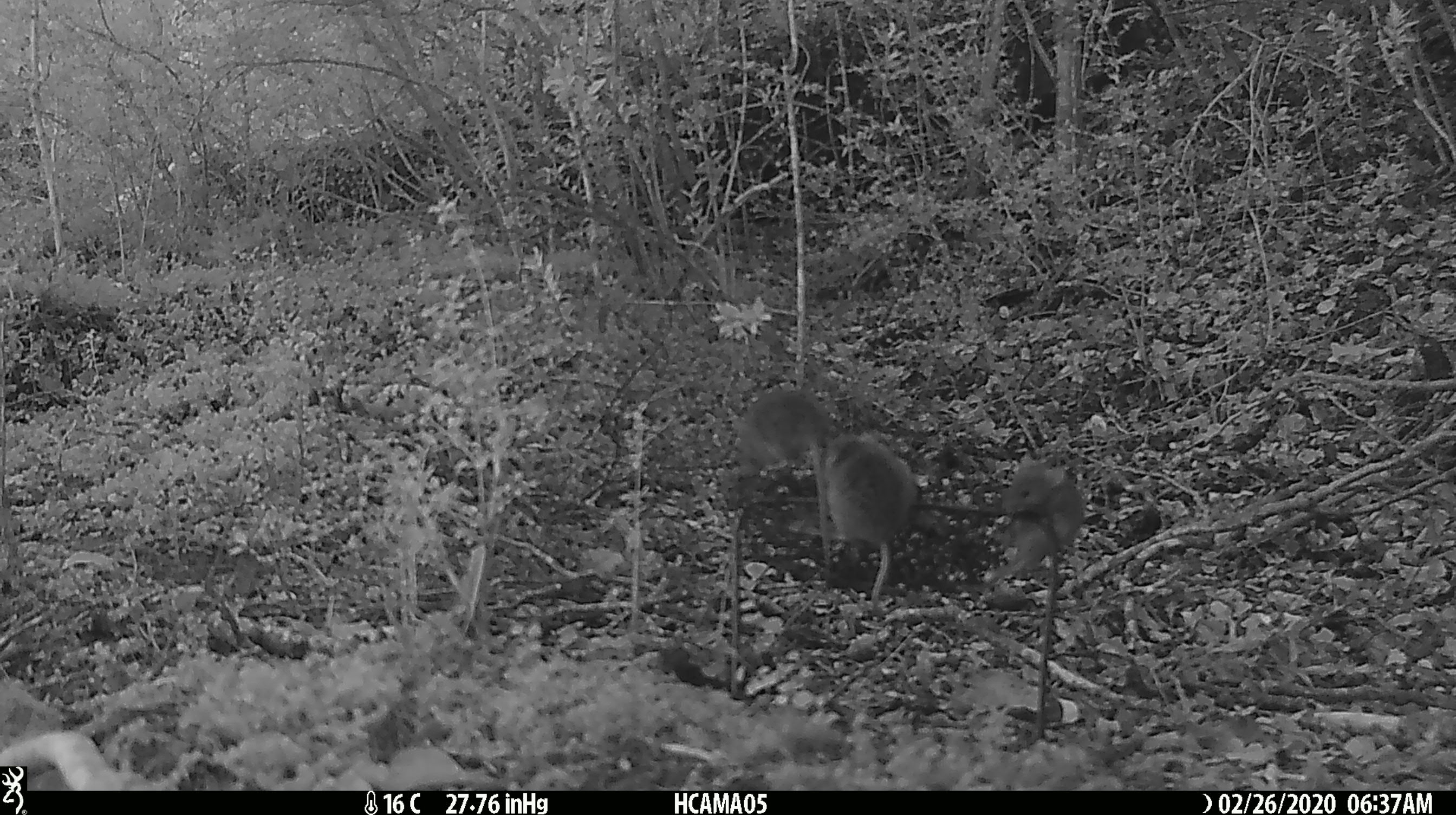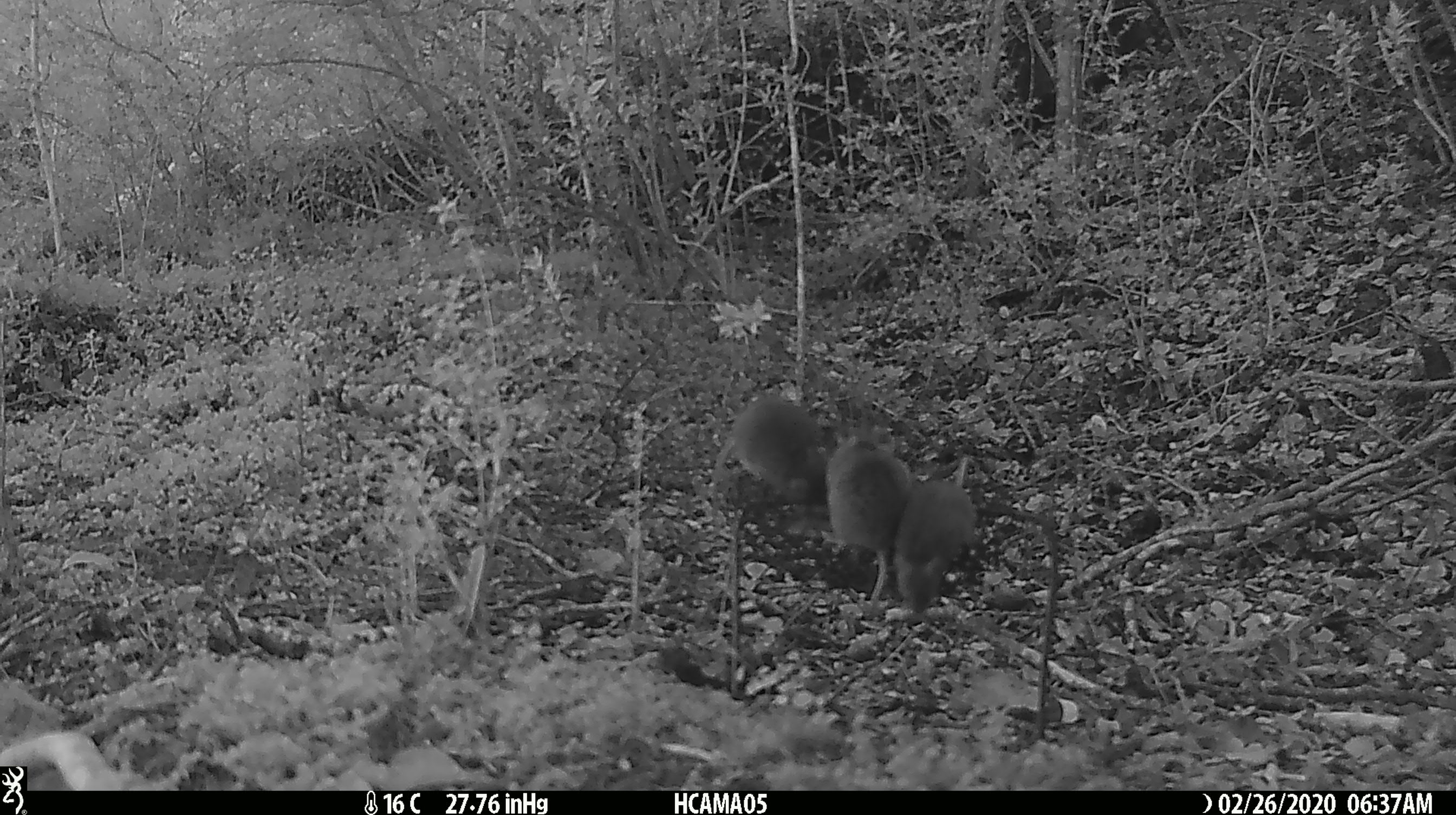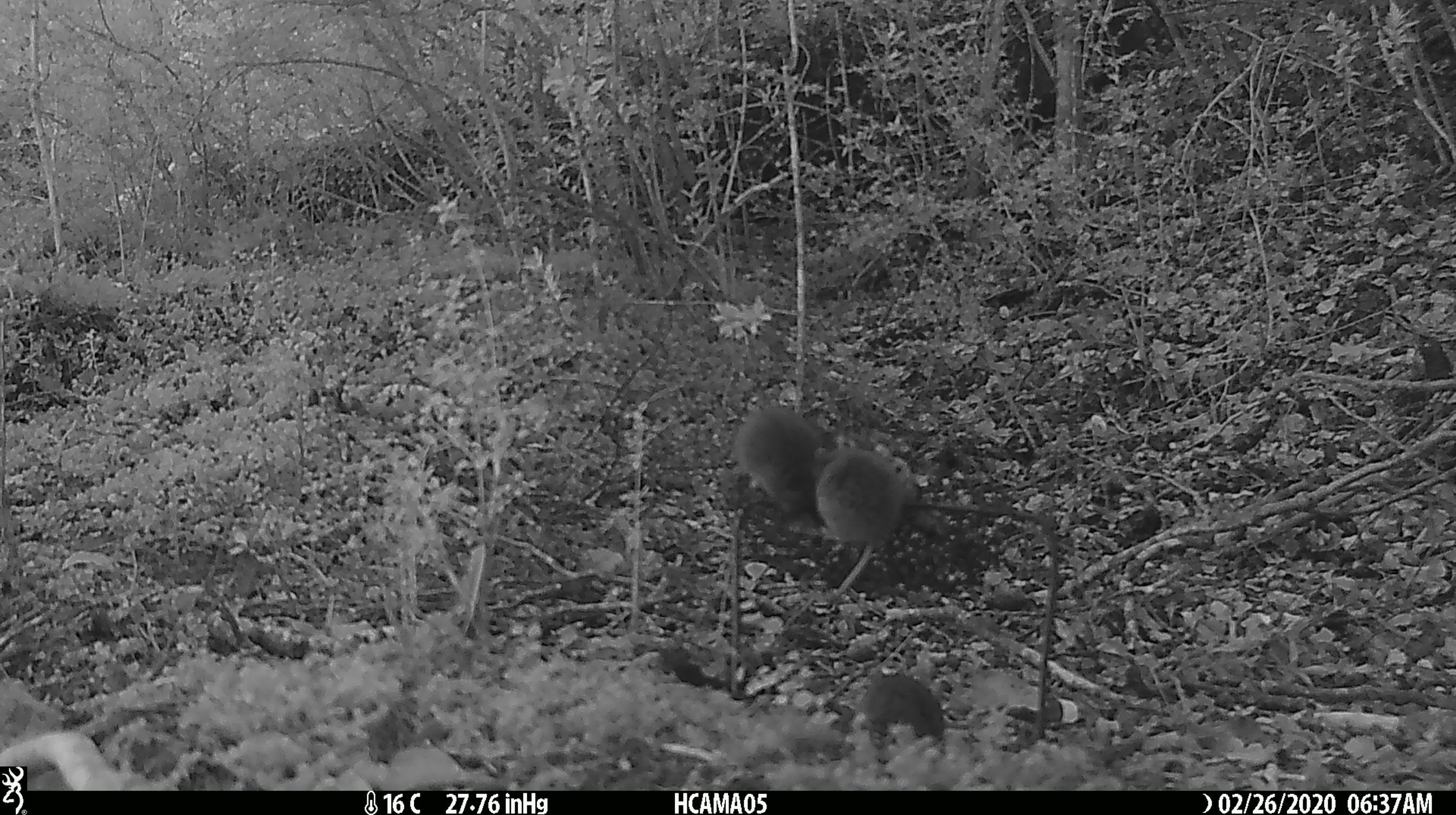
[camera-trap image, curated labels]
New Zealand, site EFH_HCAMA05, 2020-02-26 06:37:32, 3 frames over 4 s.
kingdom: Animalia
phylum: Chordata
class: Mammalia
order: Rodentia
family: Muridae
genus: Mus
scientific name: Mus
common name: mouse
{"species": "mouse (Mus)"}